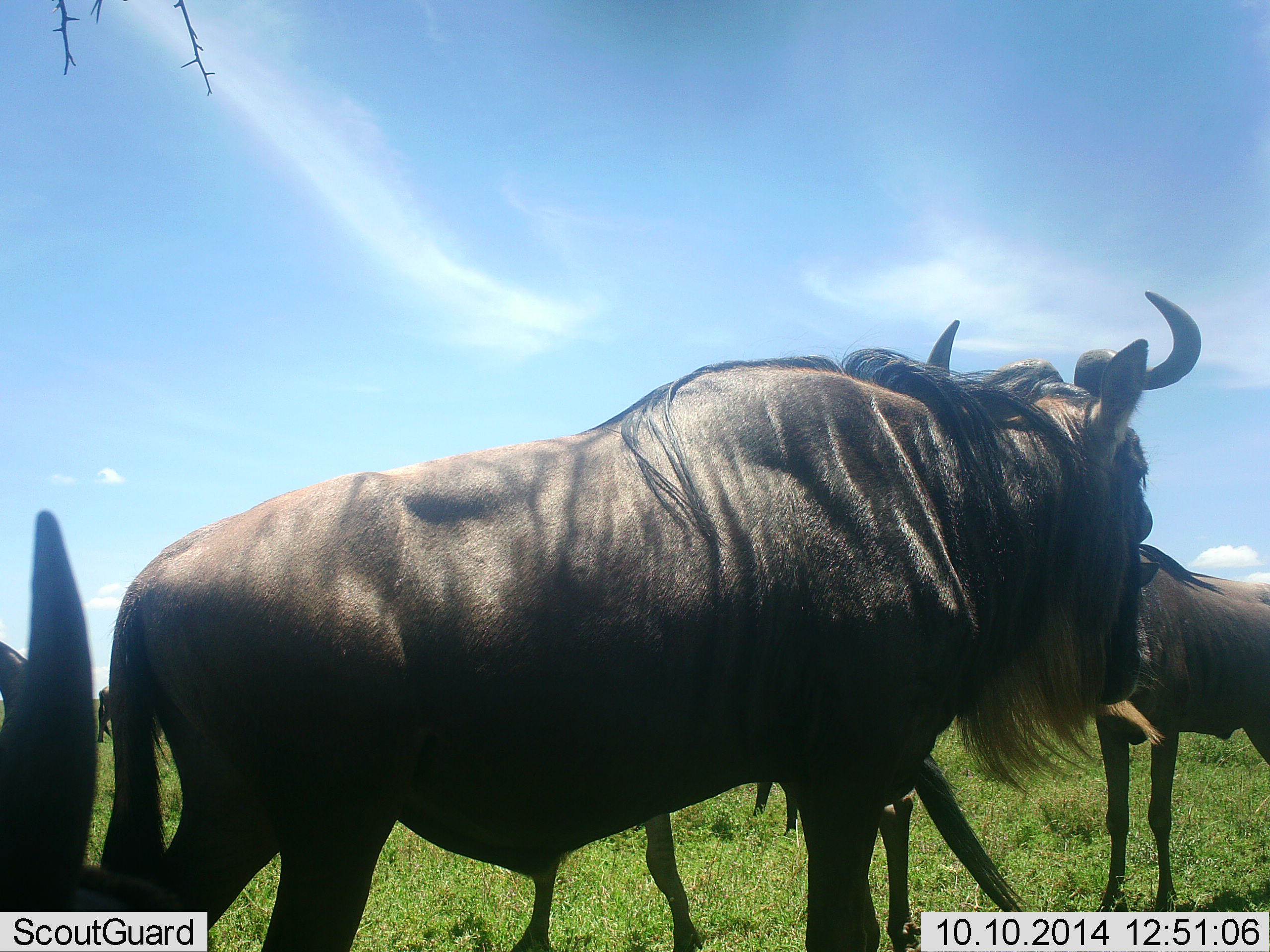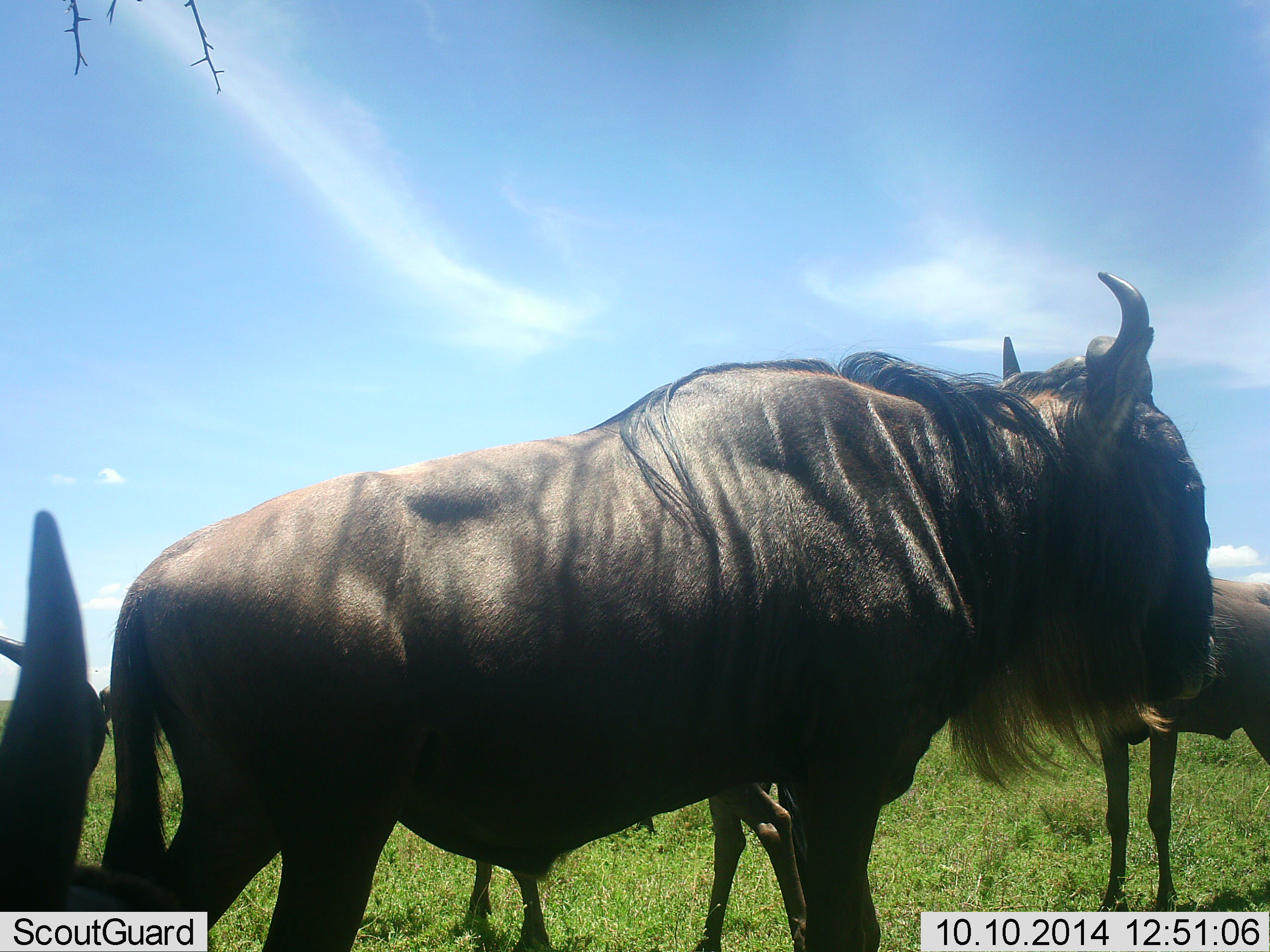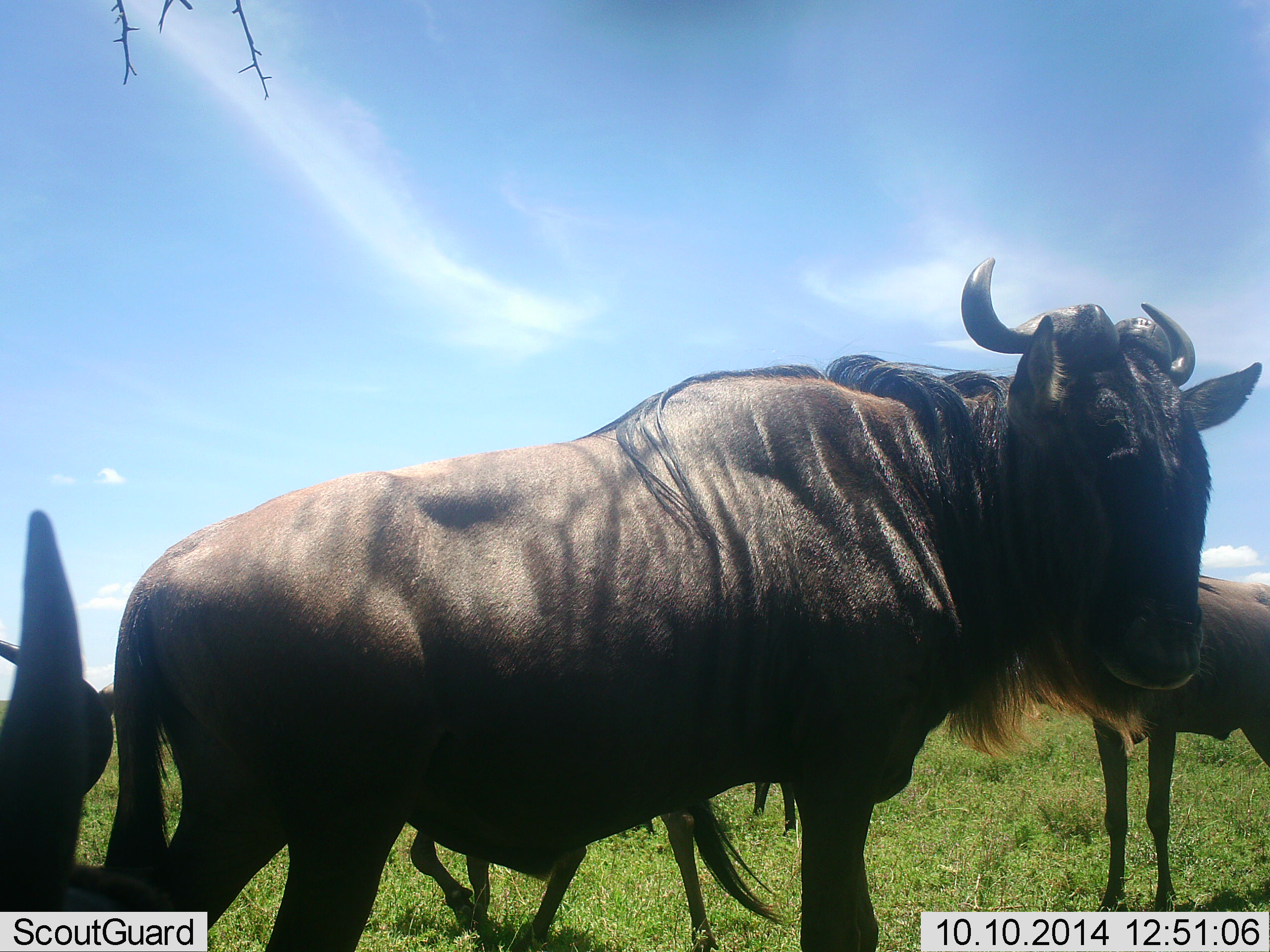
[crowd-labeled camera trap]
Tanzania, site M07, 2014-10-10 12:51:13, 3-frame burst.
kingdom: Animalia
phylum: Chordata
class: Mammalia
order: Artiodactyla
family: Bovidae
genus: Connochaetes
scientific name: Connochaetes taurinus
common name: blue wildebeest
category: wildebeest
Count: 4.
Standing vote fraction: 100%.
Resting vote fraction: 20%.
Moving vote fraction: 30%.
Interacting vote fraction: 0%.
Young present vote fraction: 30%.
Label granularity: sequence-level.